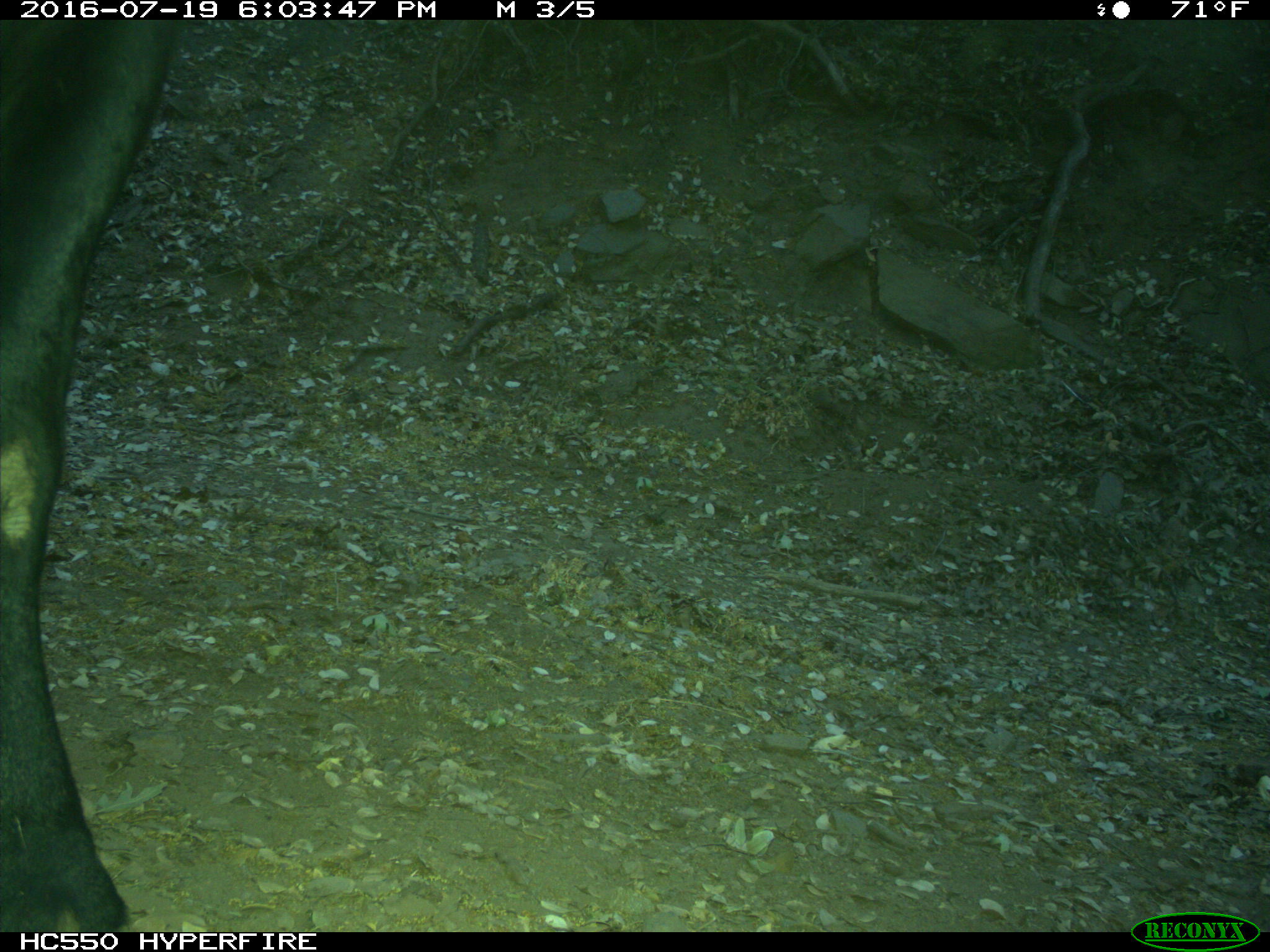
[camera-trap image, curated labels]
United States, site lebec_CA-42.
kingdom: Animalia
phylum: Chordata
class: Mammalia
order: Artiodactyla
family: Bovidae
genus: Bos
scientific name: Bos taurus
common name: domestic cow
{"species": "Bos taurus (domestic cow)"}